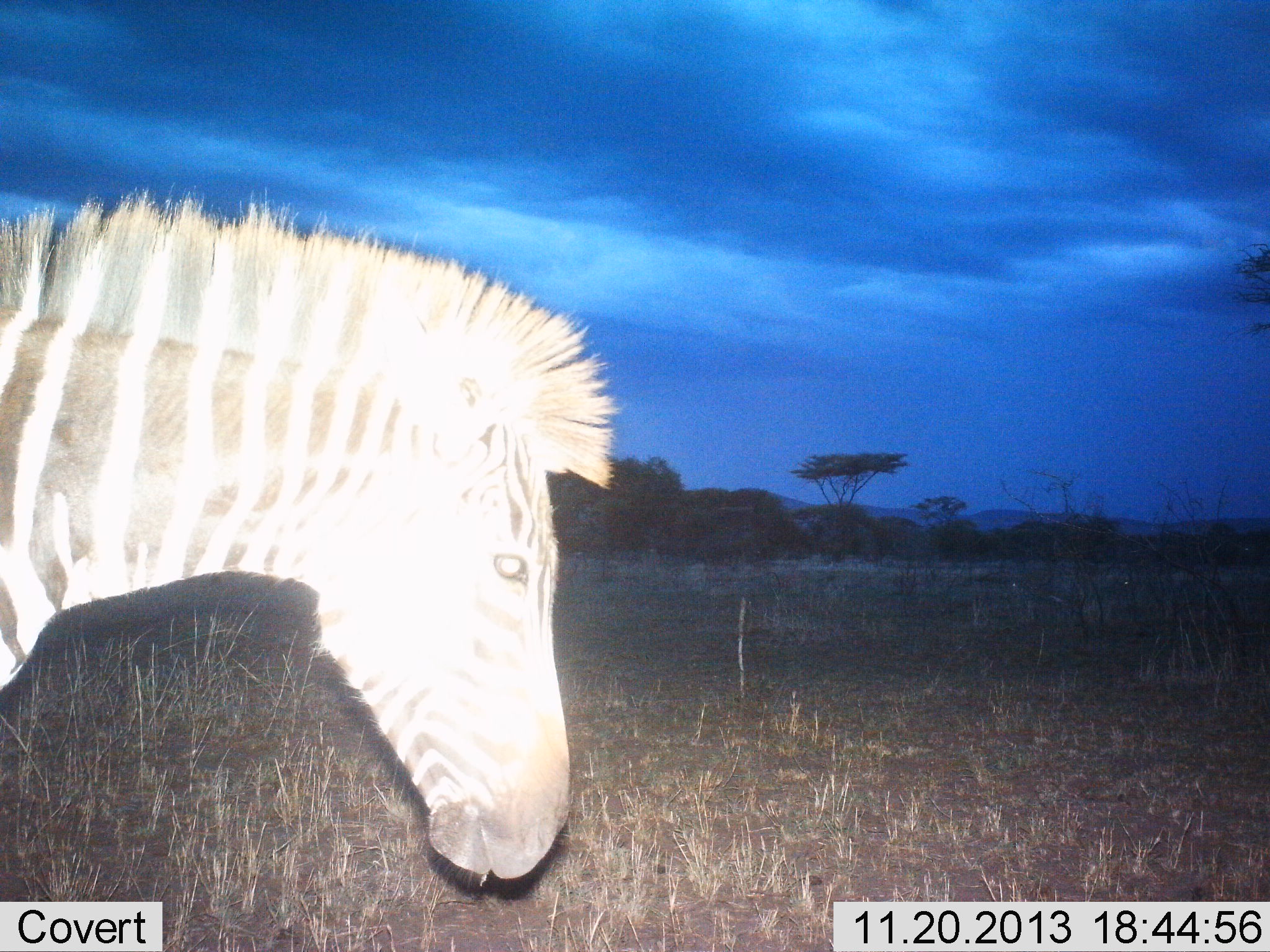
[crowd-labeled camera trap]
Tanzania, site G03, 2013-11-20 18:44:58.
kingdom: Animalia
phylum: Chordata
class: Mammalia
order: Perissodactyla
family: Equidae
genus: Equus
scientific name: Equus quagga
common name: plains zebra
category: zebra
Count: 1.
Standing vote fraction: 90%.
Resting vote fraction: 0%.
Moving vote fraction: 10%.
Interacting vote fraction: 0%.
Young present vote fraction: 0%.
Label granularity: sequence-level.